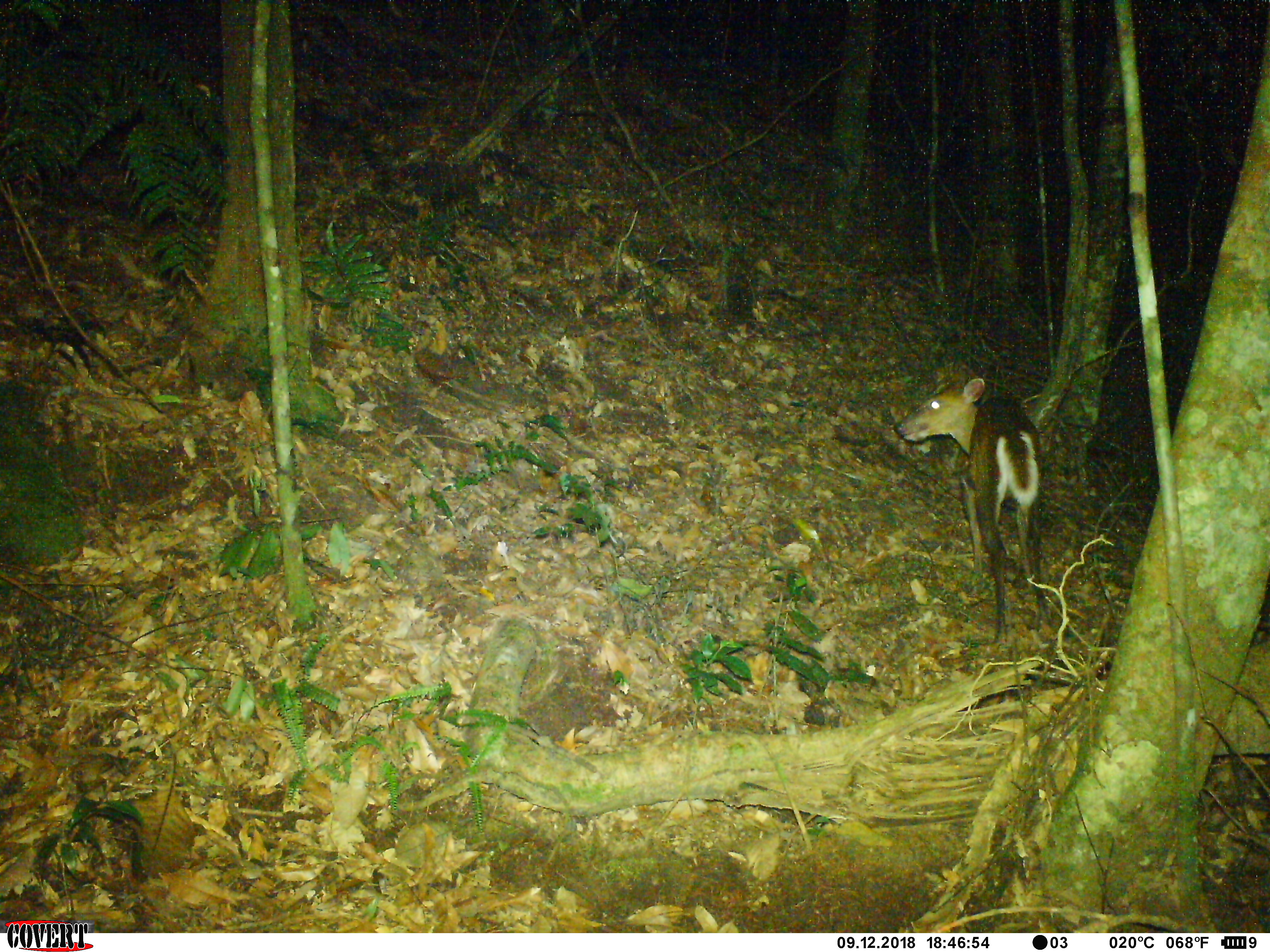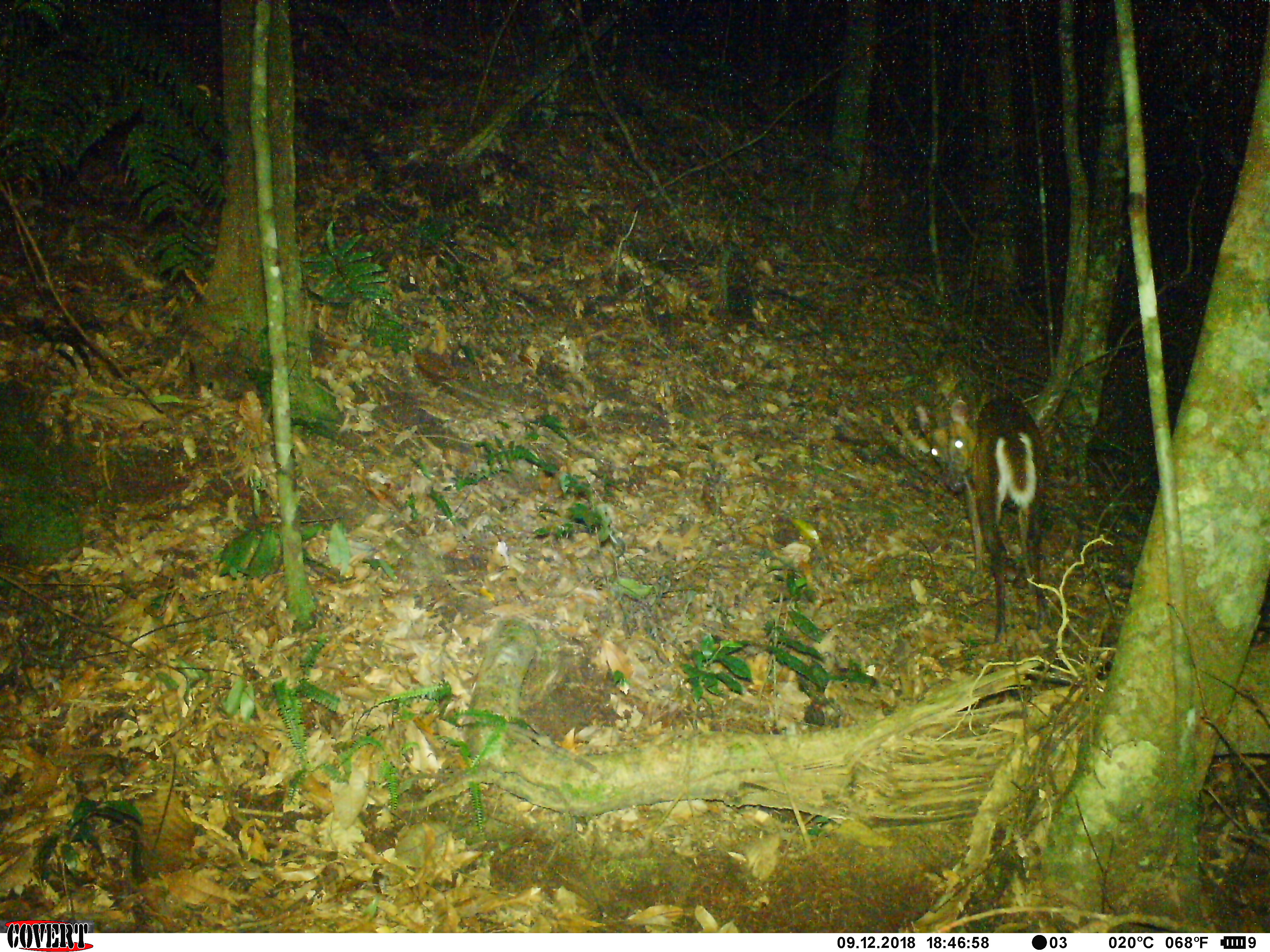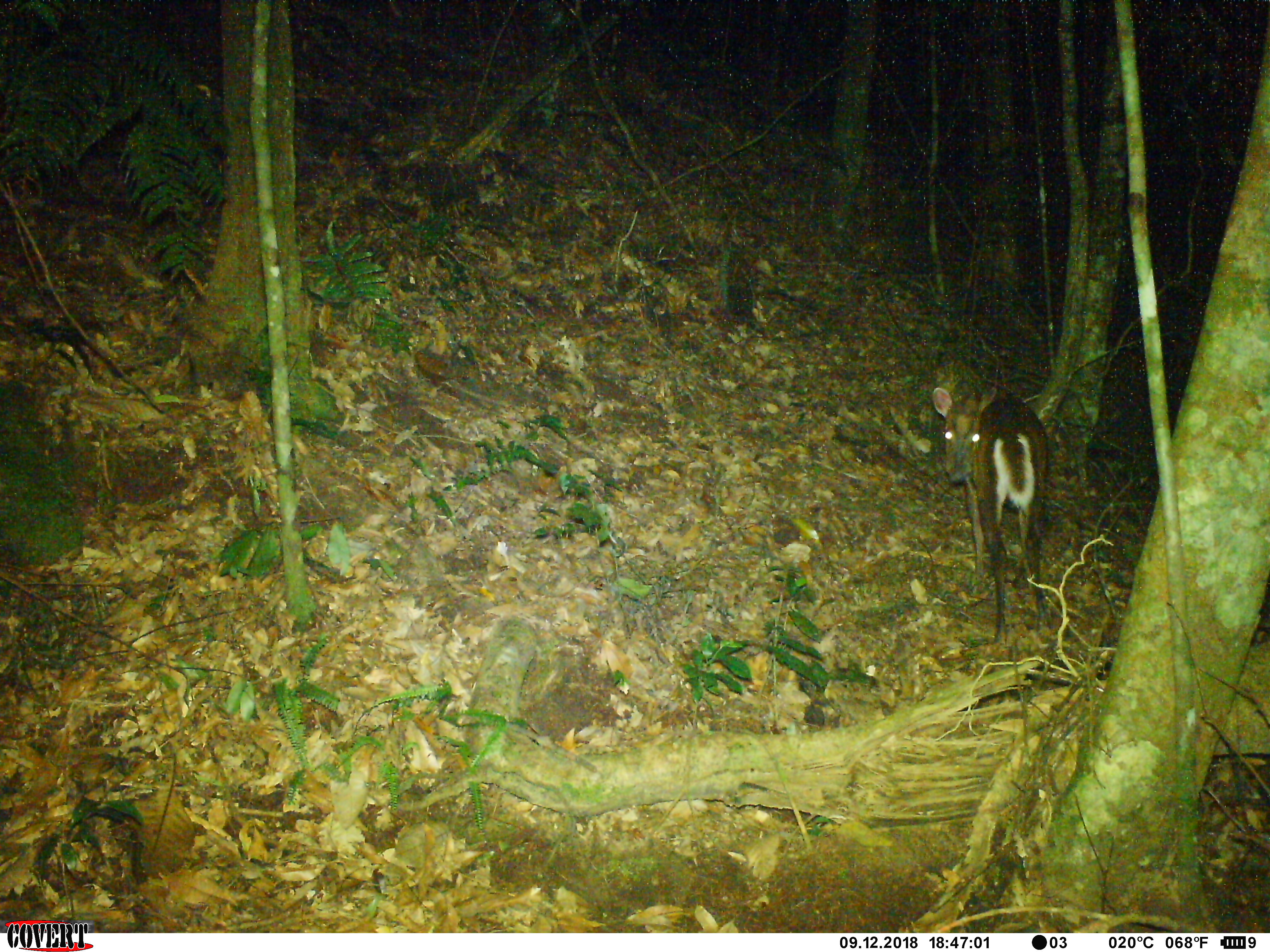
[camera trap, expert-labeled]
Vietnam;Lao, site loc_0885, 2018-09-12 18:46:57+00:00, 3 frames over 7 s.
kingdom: Animalia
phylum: Chordata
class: Mammalia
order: Artiodactyla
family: Cervidae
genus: Muntiacus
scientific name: Muntiacus rooseveltorum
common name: roosevelt's muntjac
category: roosevelts muntjac group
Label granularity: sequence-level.